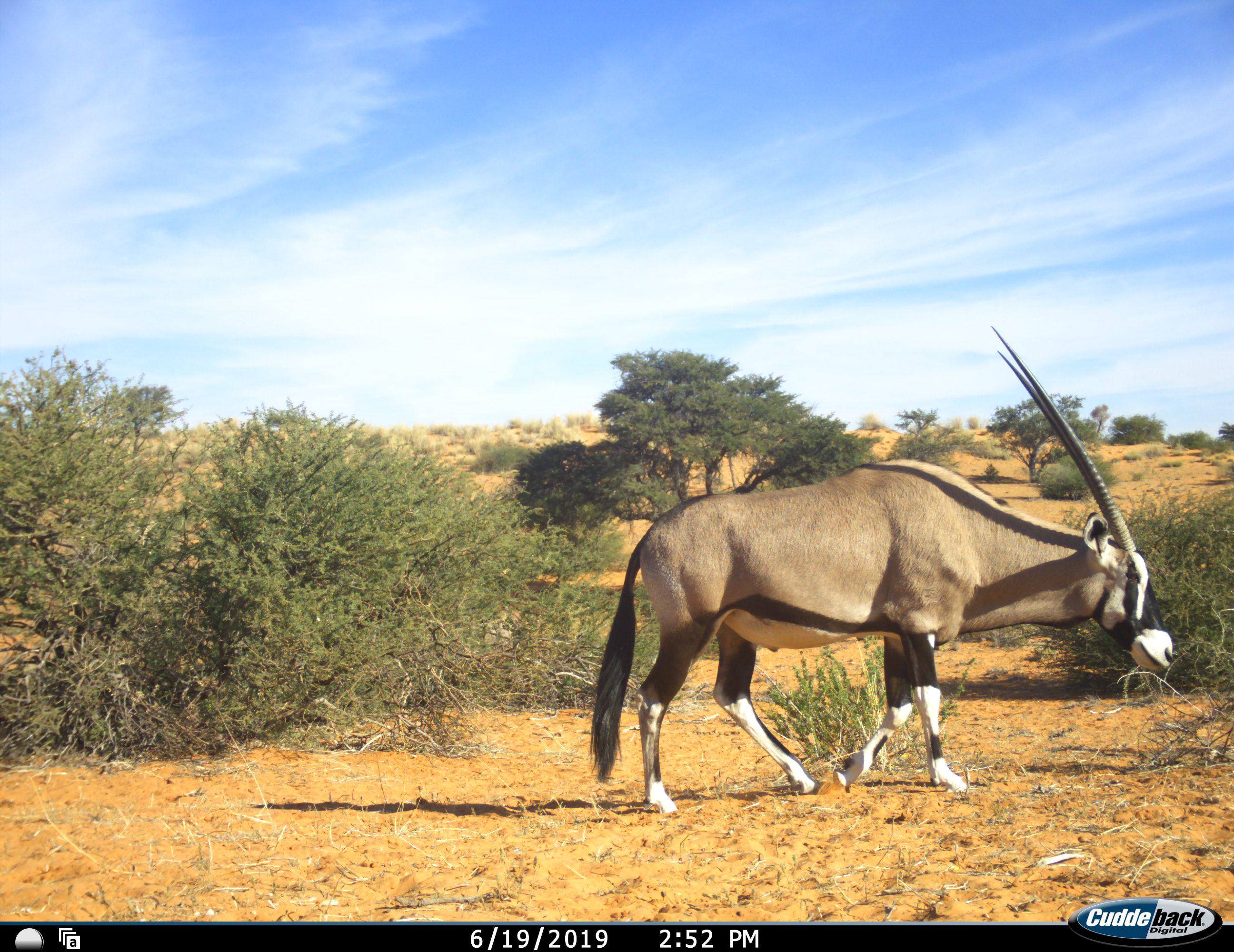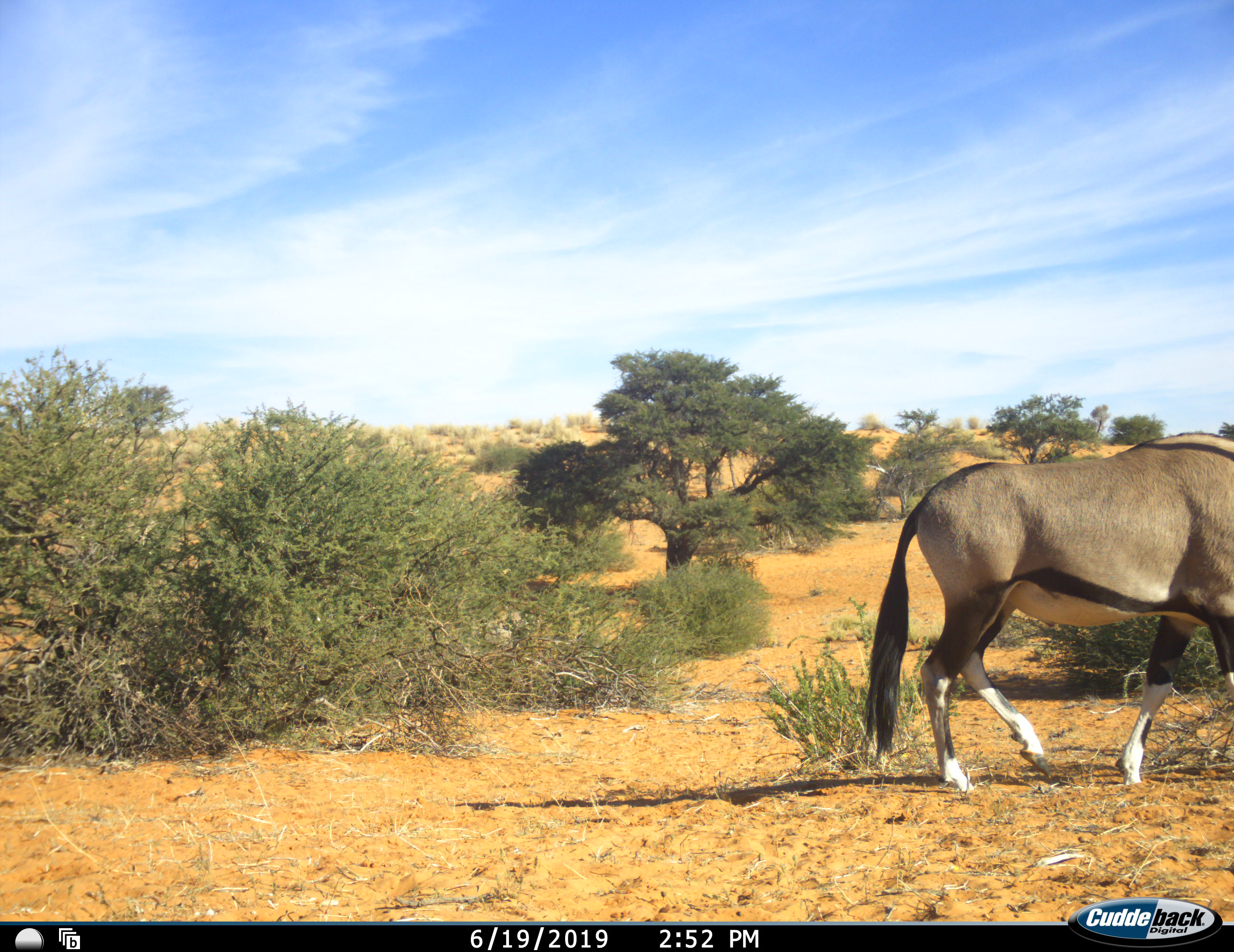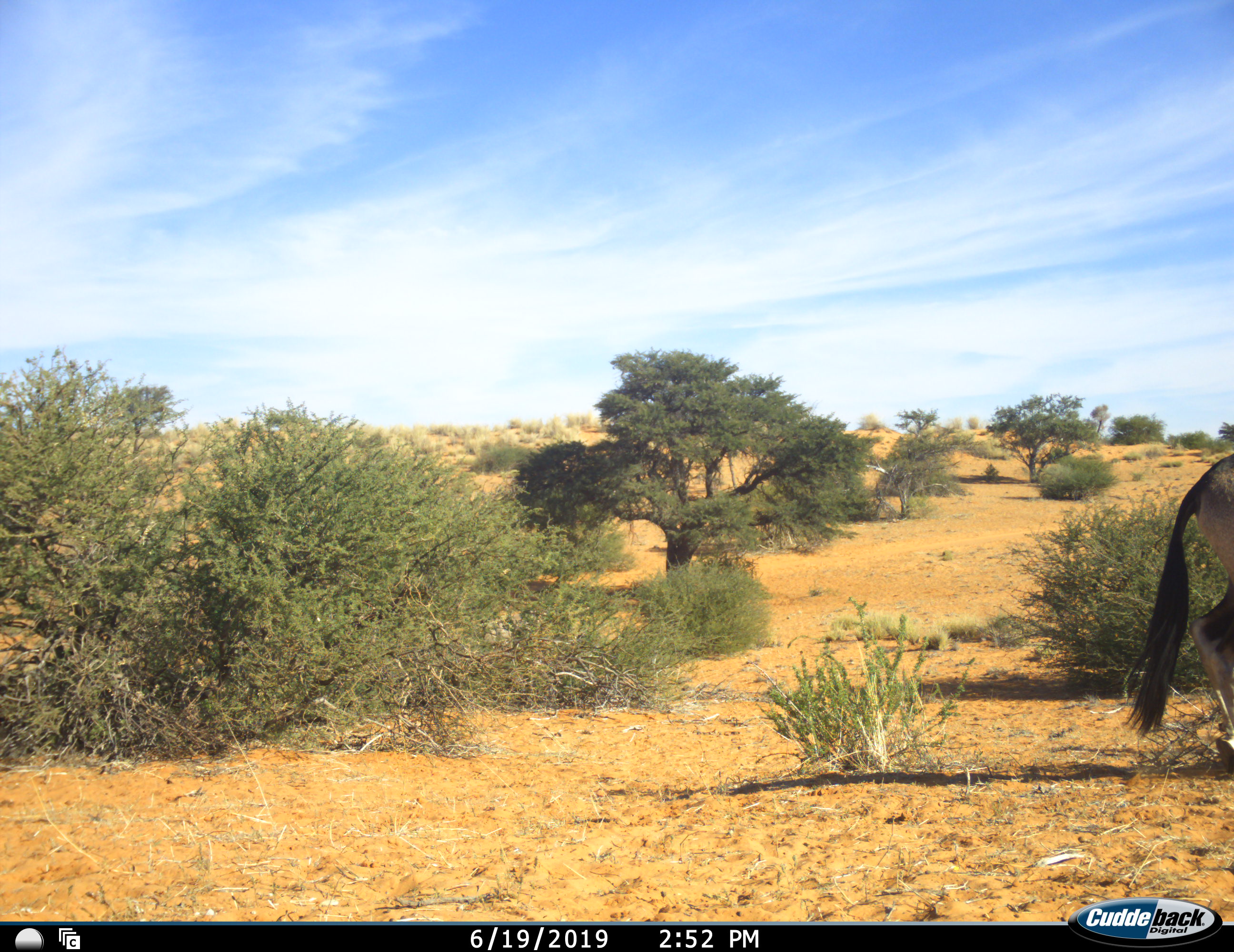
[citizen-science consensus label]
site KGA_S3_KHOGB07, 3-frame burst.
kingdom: Animalia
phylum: Chordata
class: Mammalia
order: Artiodactyla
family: Bovidae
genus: Oryx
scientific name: Oryx gazella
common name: gemsbok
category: oryx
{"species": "oryx (gemsbok) (Oryx gazella)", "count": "1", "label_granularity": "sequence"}